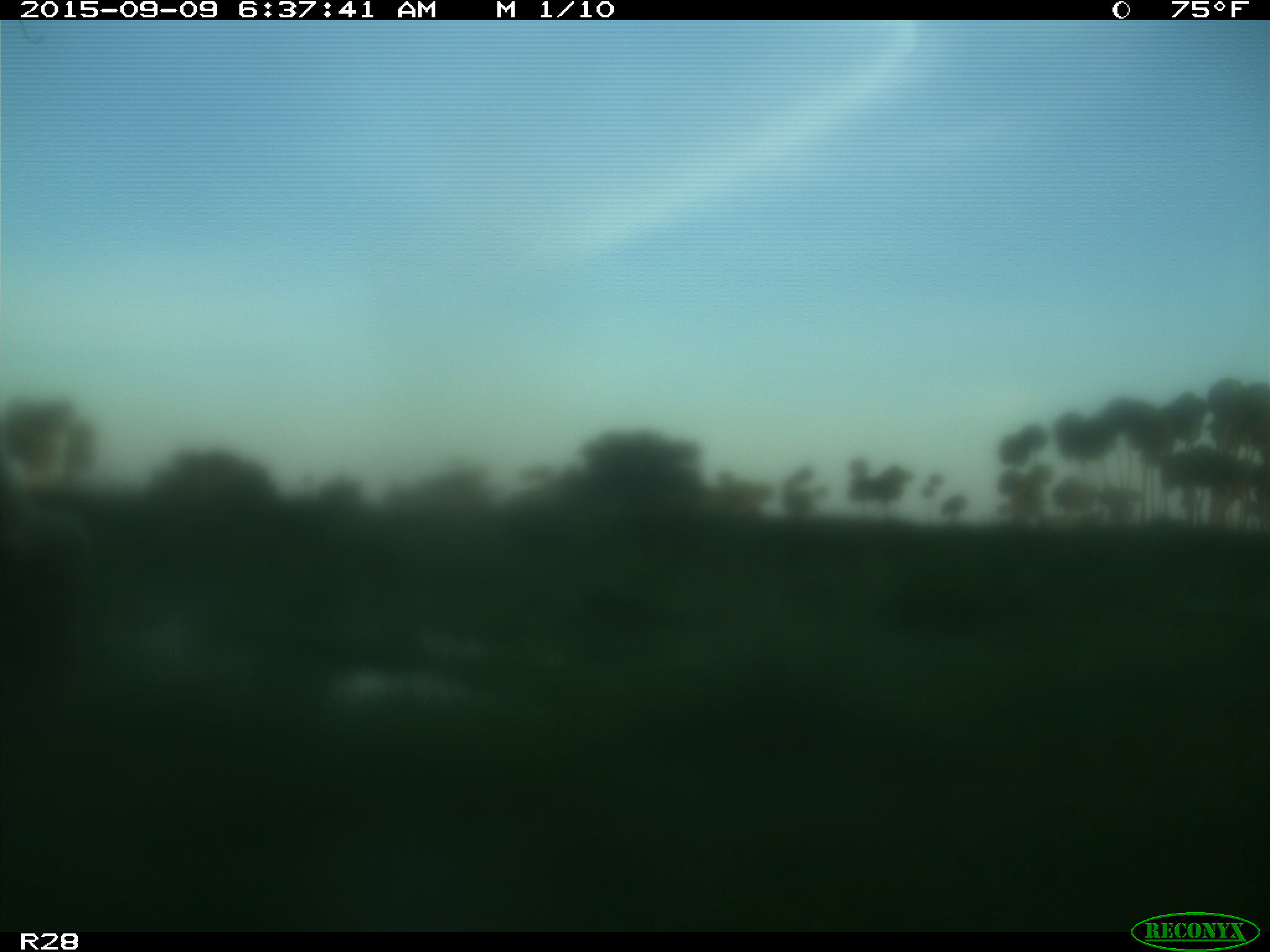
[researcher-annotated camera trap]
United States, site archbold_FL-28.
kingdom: Animalia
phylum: Chordata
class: Mammalia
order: Artiodactyla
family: Bovidae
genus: Bos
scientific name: Bos taurus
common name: domestic cow